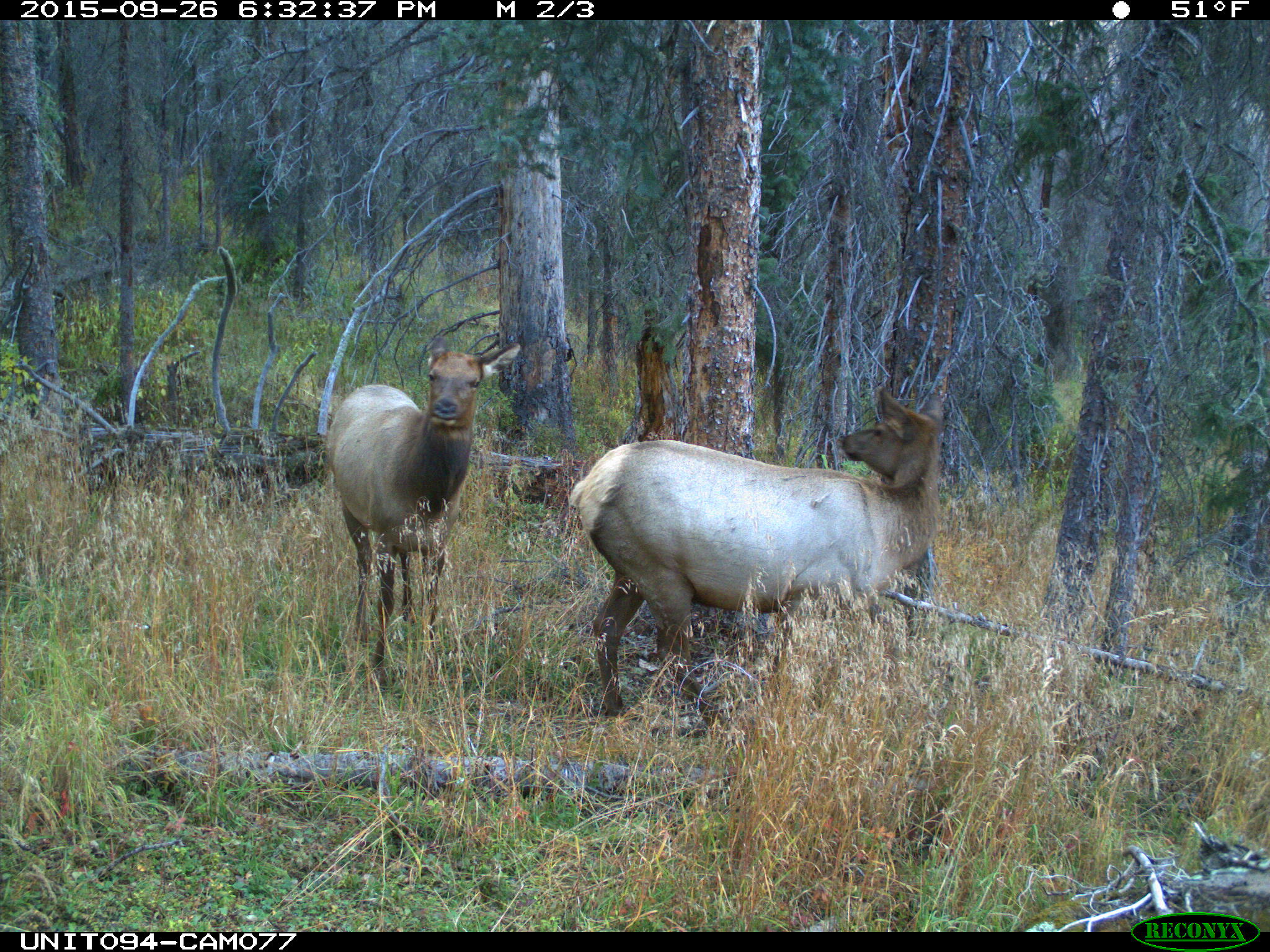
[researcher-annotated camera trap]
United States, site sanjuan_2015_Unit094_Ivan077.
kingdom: Animalia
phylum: Chordata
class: Mammalia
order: Artiodactyla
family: Cervidae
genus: Cervus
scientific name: Cervus elaphus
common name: red deer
Cervus elaphus (red deer).